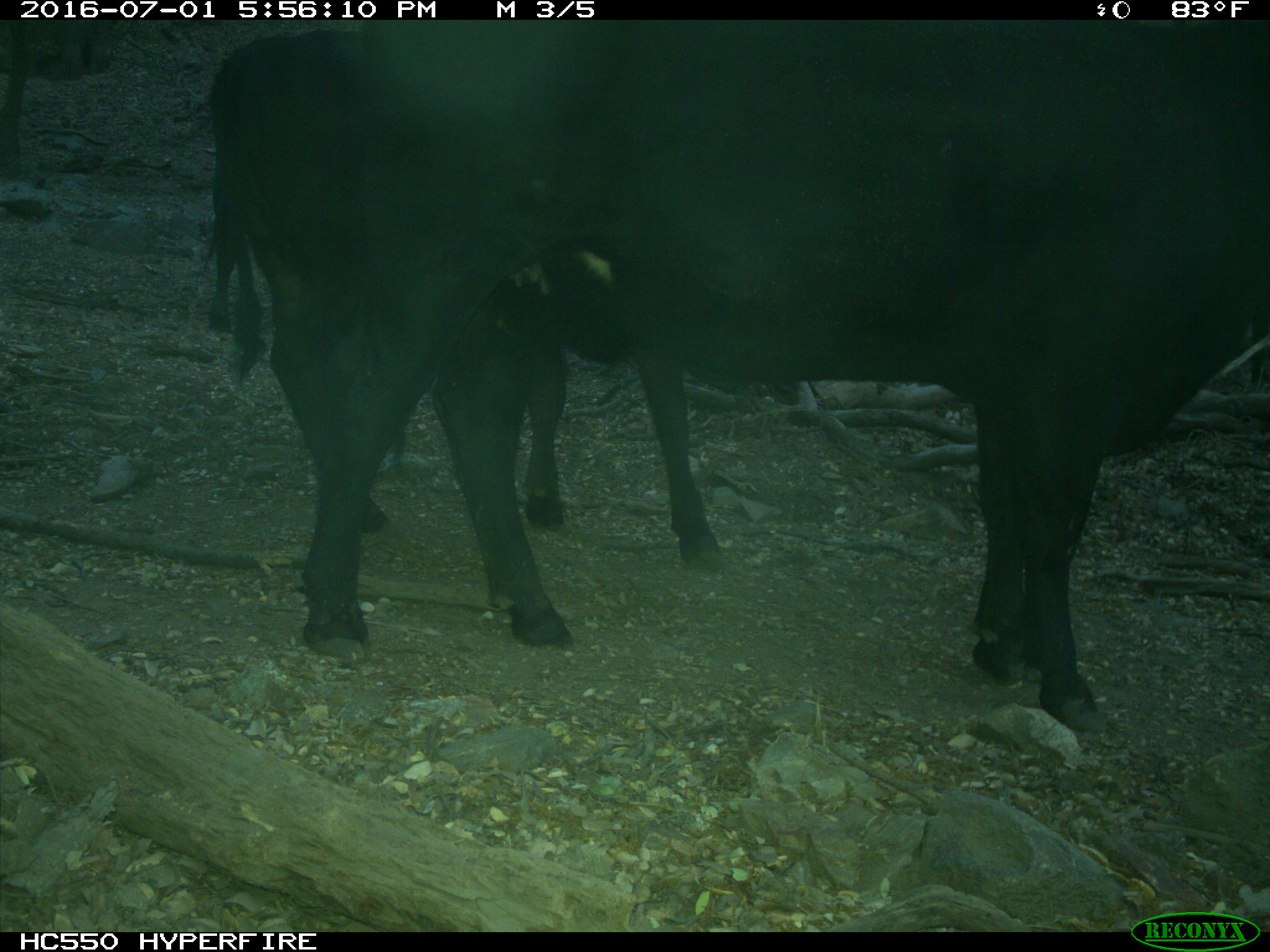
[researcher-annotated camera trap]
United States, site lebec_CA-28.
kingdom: Animalia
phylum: Chordata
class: Mammalia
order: Artiodactyla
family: Bovidae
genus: Bos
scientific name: Bos taurus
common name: domestic cow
Bos taurus (domestic cow).